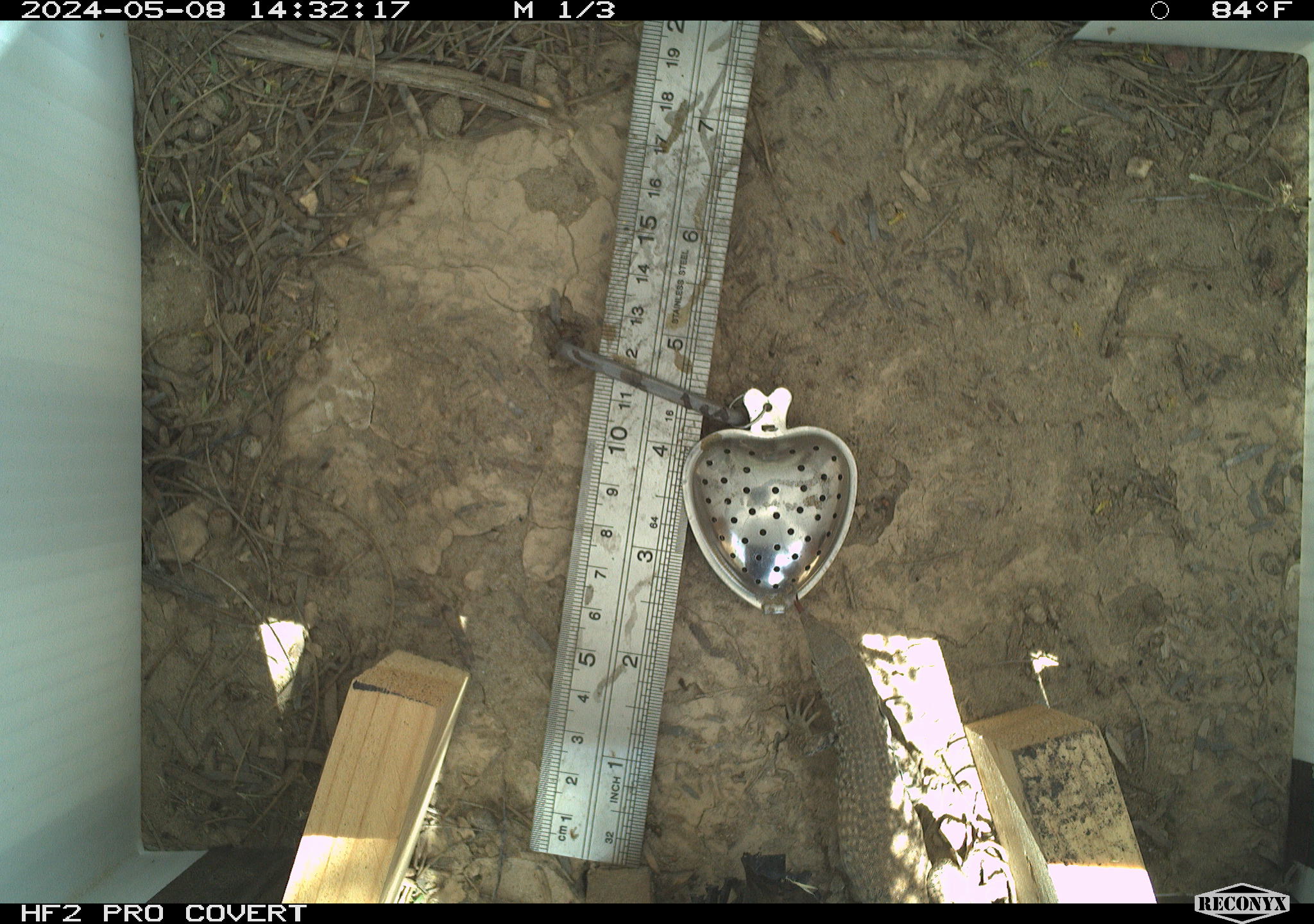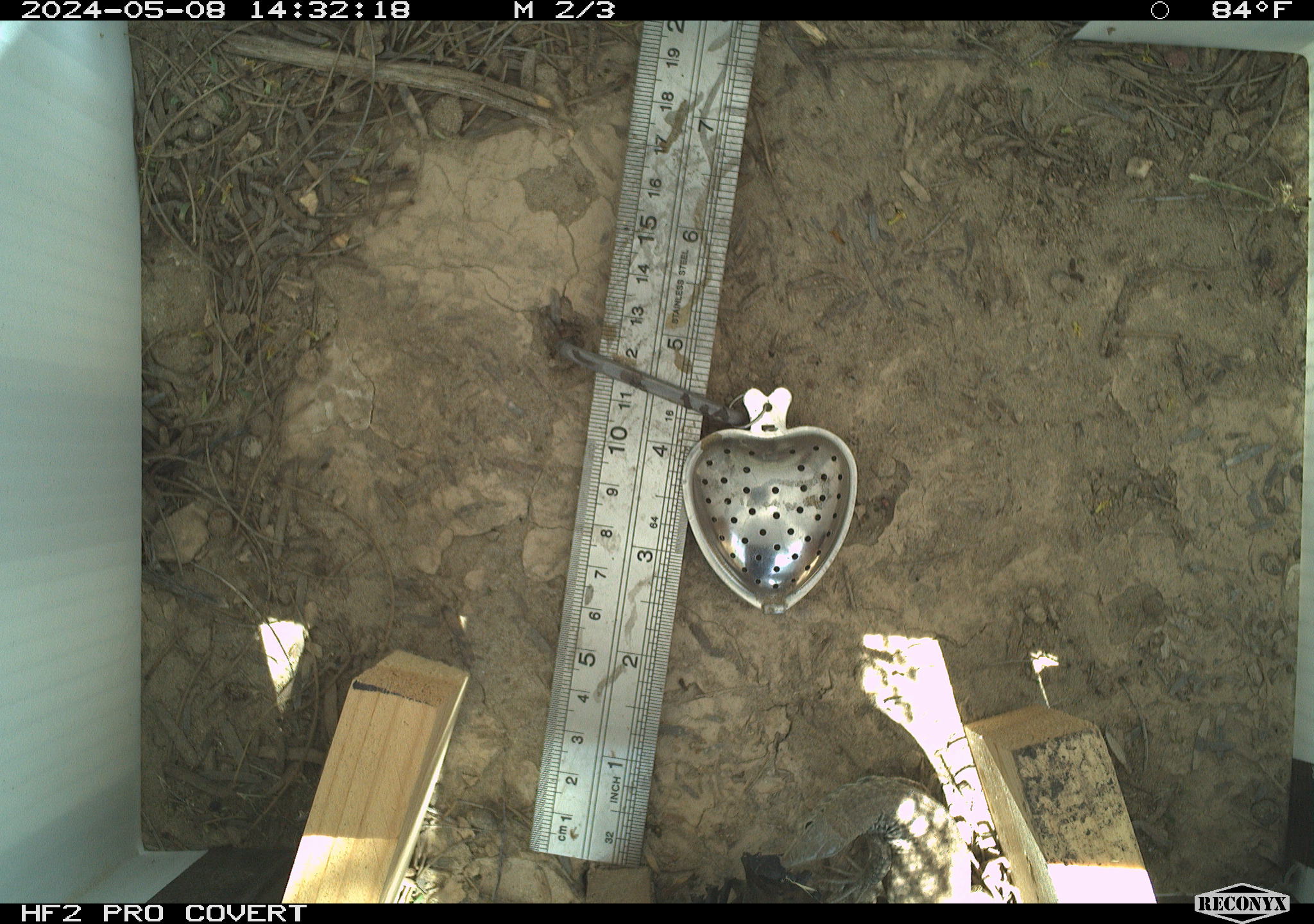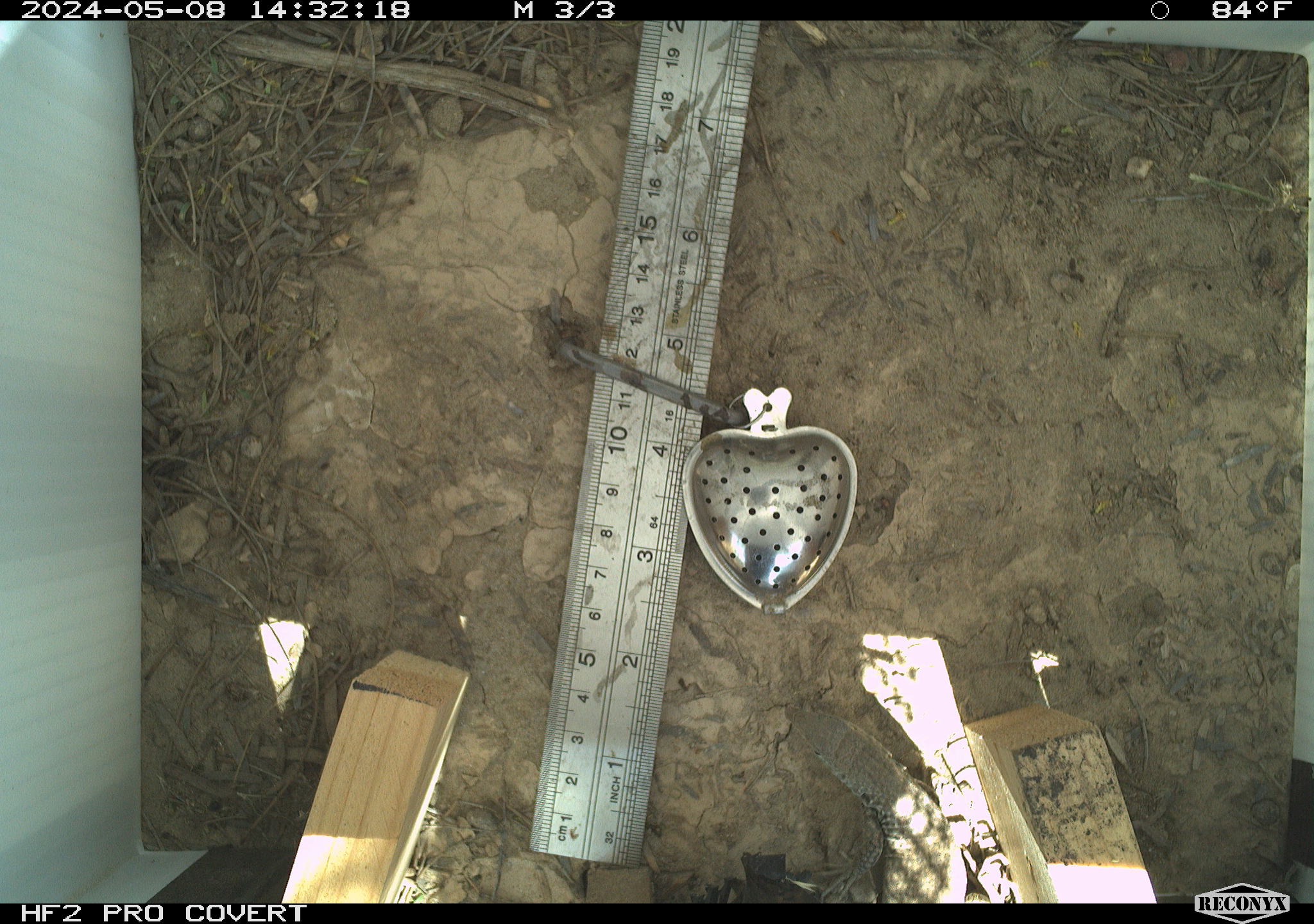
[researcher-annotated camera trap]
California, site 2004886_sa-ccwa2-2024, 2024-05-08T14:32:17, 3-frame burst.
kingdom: Animalia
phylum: Chordata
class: Reptilia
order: Squamata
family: Teiidae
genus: Aspidoscelis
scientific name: Aspidoscelis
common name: whiptail lizards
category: aspidoscelis species